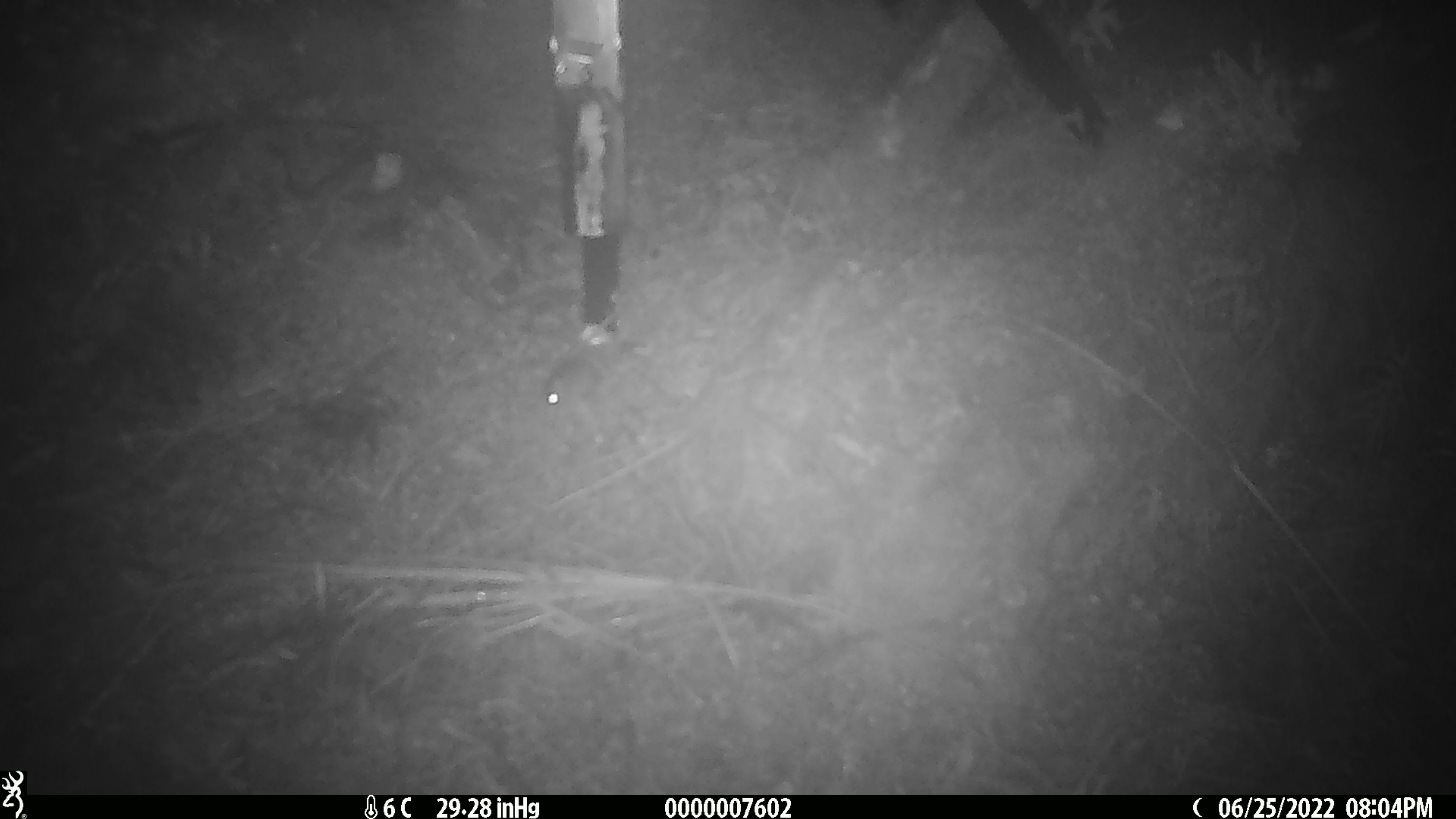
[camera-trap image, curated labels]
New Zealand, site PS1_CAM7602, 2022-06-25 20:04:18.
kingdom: Animalia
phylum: Chordata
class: Mammalia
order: Rodentia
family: Muridae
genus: Mus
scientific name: Mus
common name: mouse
Mouse (Mus).